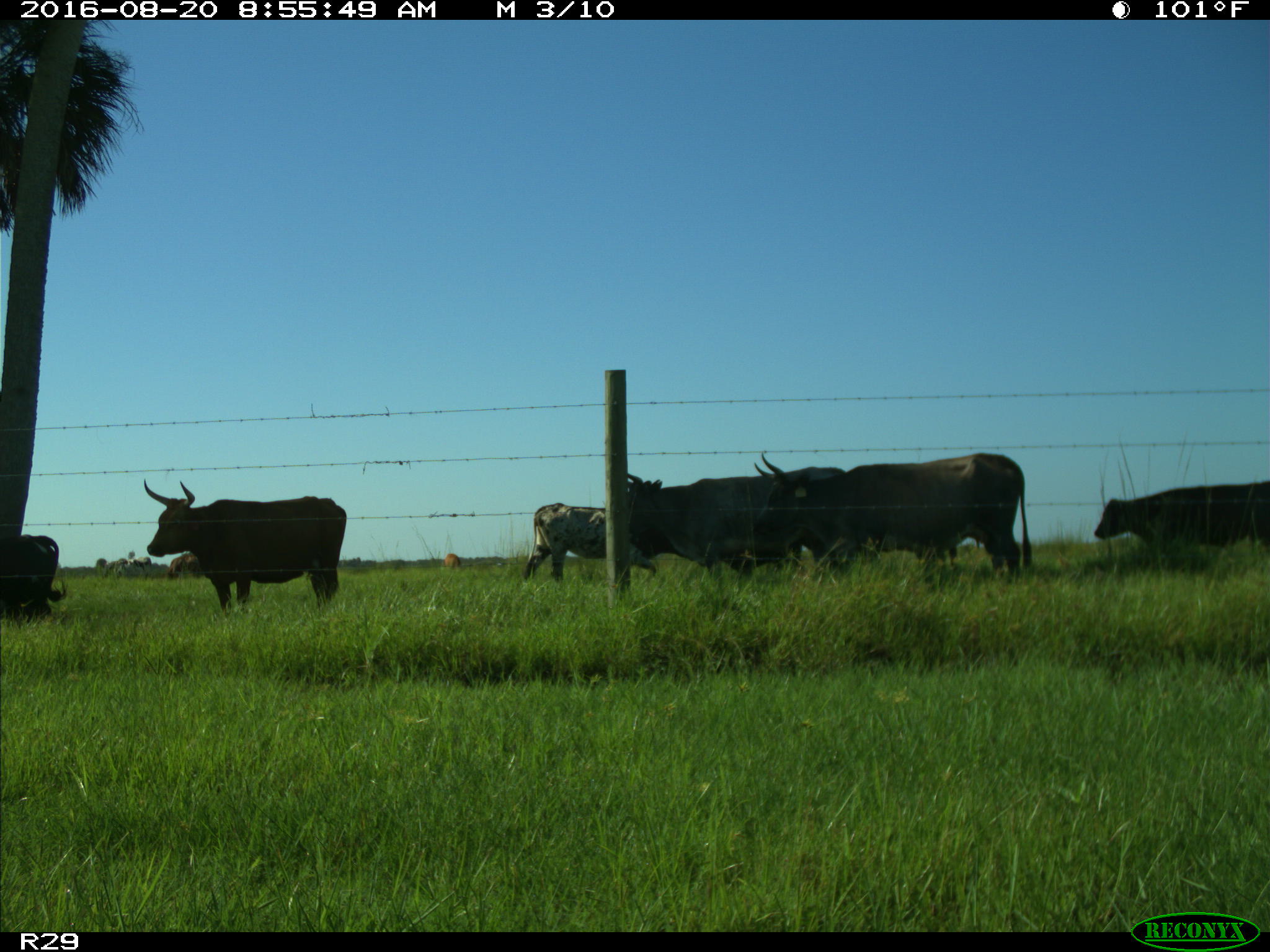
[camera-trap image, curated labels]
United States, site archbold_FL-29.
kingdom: Animalia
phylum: Chordata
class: Mammalia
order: Artiodactyla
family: Bovidae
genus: Bos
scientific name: Bos taurus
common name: domestic cow